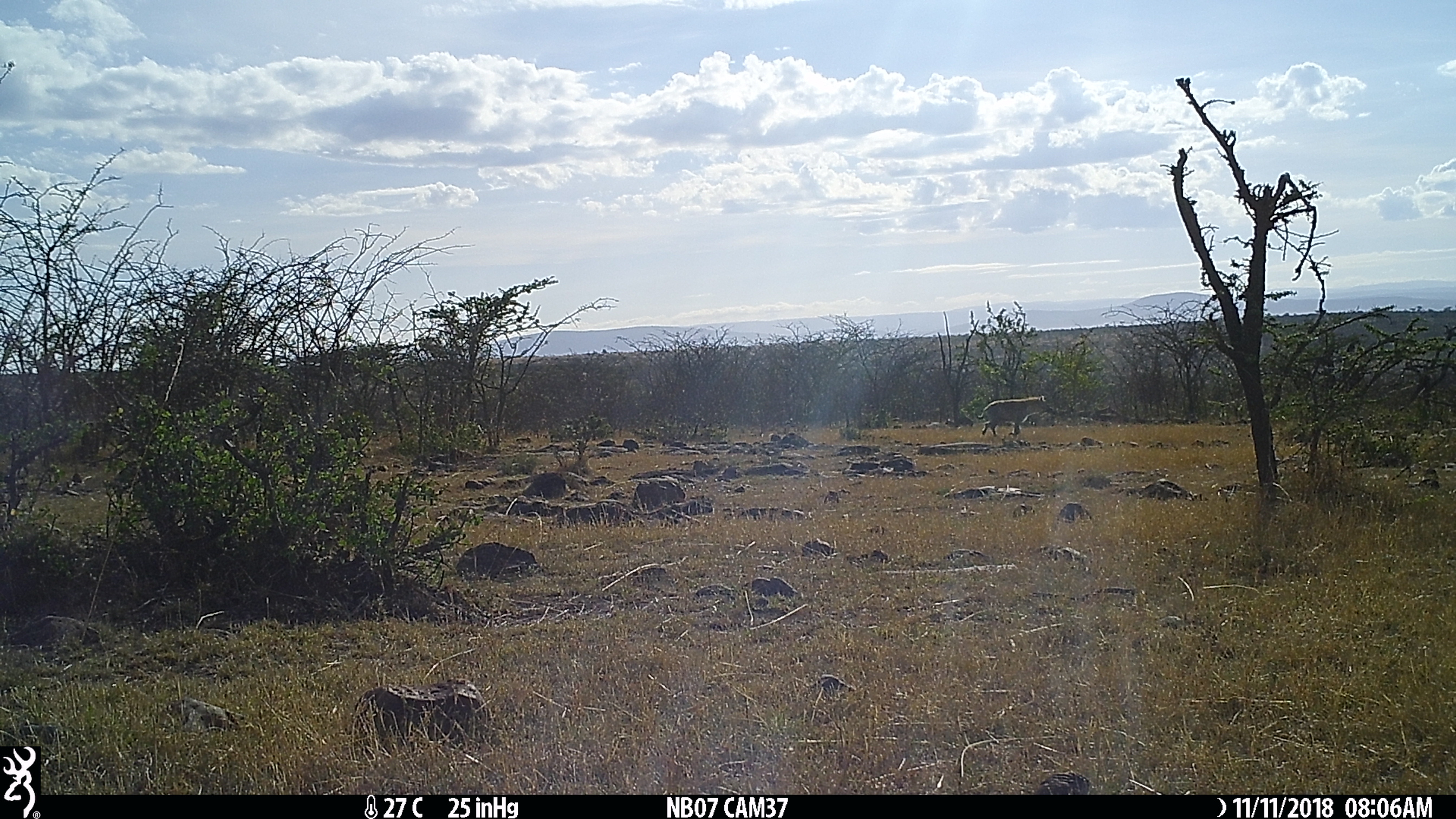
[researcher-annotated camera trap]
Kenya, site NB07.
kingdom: Animalia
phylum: Chordata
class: Mammalia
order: Carnivora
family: Hyaenidae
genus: Crocuta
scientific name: Crocuta crocuta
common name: spotted hyena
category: hyena spotted